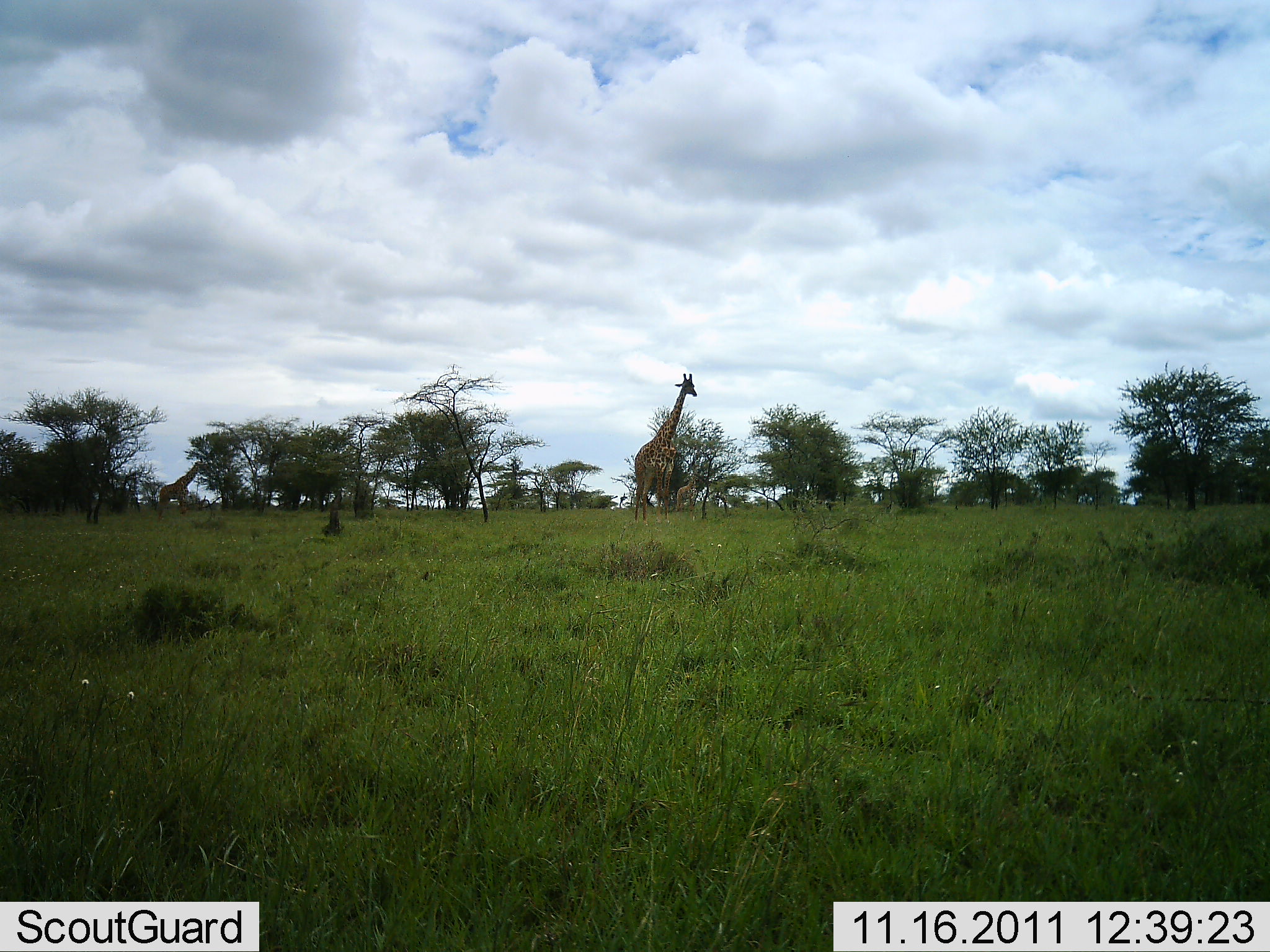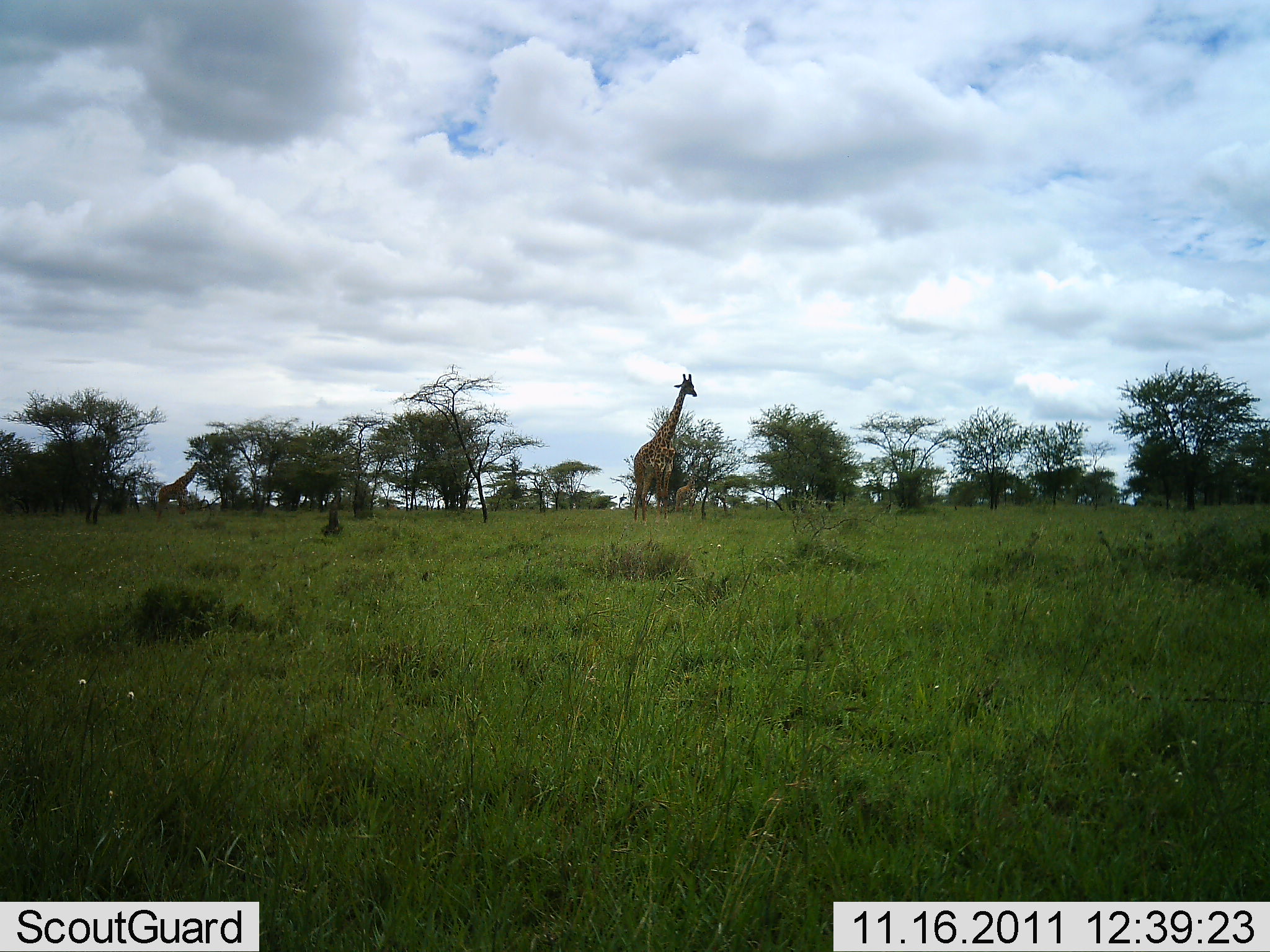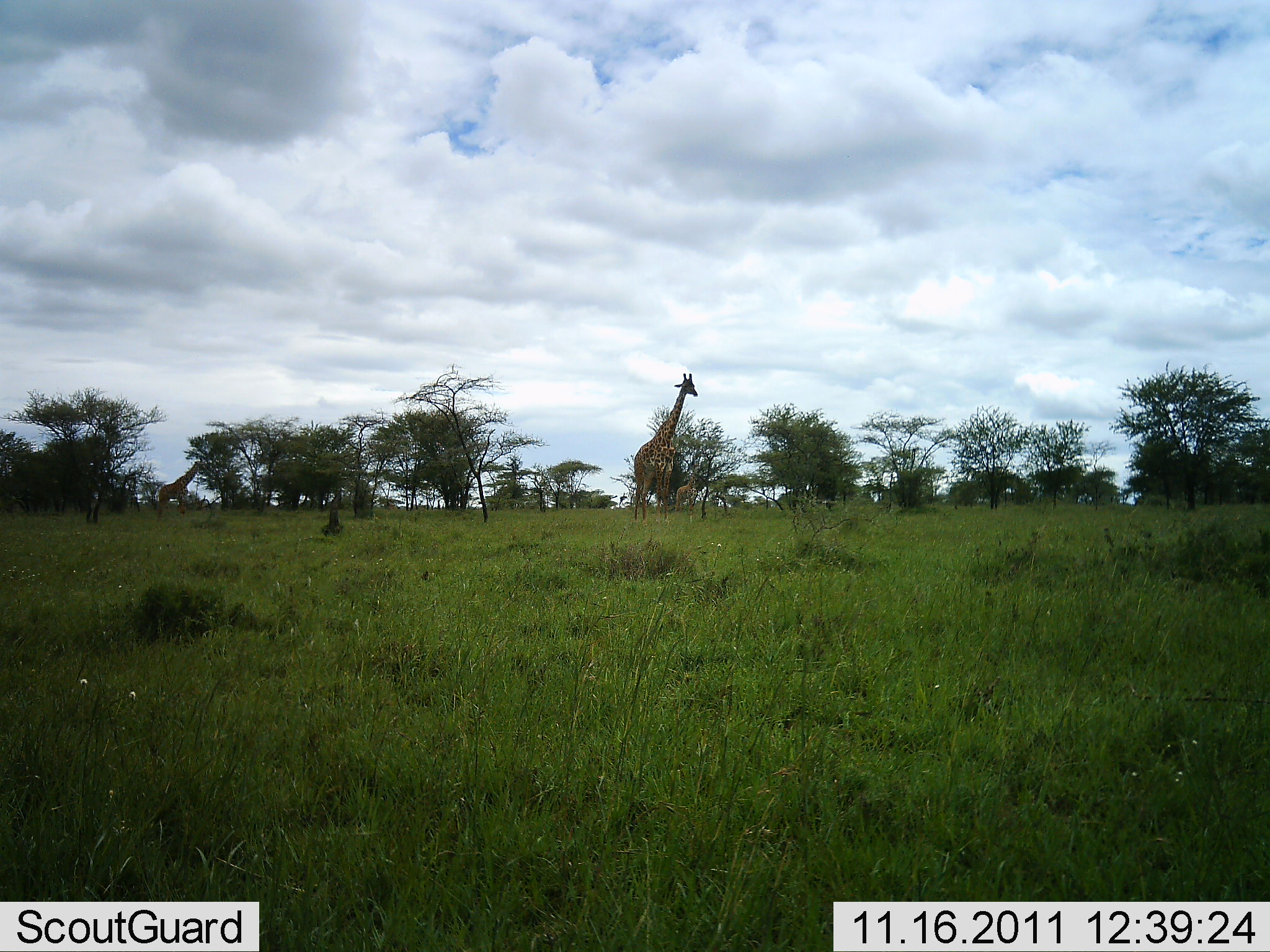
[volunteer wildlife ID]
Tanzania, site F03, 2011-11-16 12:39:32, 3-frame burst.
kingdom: Animalia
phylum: Chordata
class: Mammalia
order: Artiodactyla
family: Giraffidae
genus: Giraffa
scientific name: Giraffa camelopardalis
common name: giraffe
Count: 2.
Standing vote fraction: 92%.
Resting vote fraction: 0%.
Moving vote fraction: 0%.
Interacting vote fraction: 0%.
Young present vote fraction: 8%.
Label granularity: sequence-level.